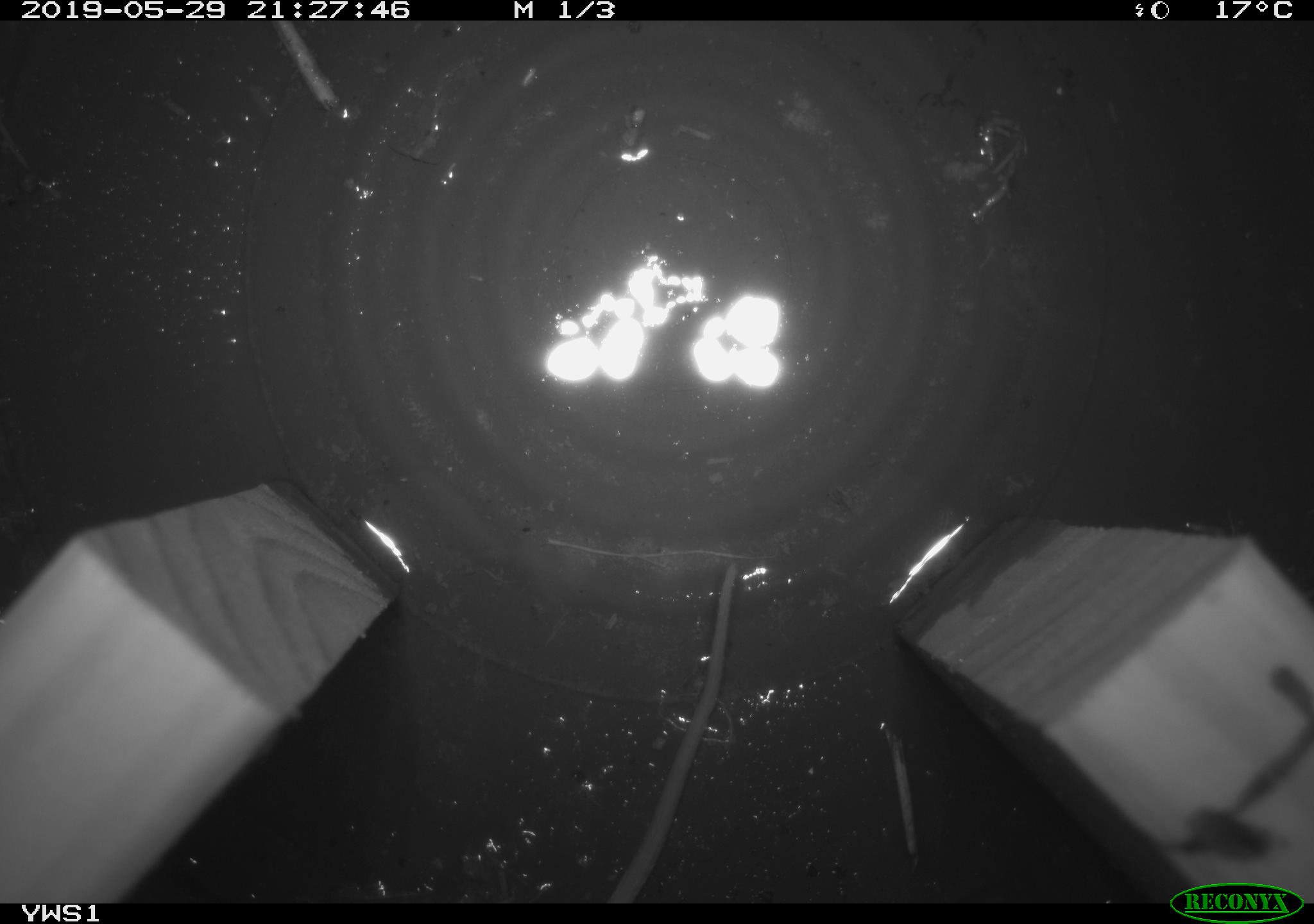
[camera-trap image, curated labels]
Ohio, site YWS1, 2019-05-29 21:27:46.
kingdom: Animalia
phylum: Chordata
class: Mammalia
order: Rodentia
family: Cricetidae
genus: Peromyscus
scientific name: Peromyscus leucopus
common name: white-footed mouse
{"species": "white-footed mouse (Peromyscus leucopus)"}